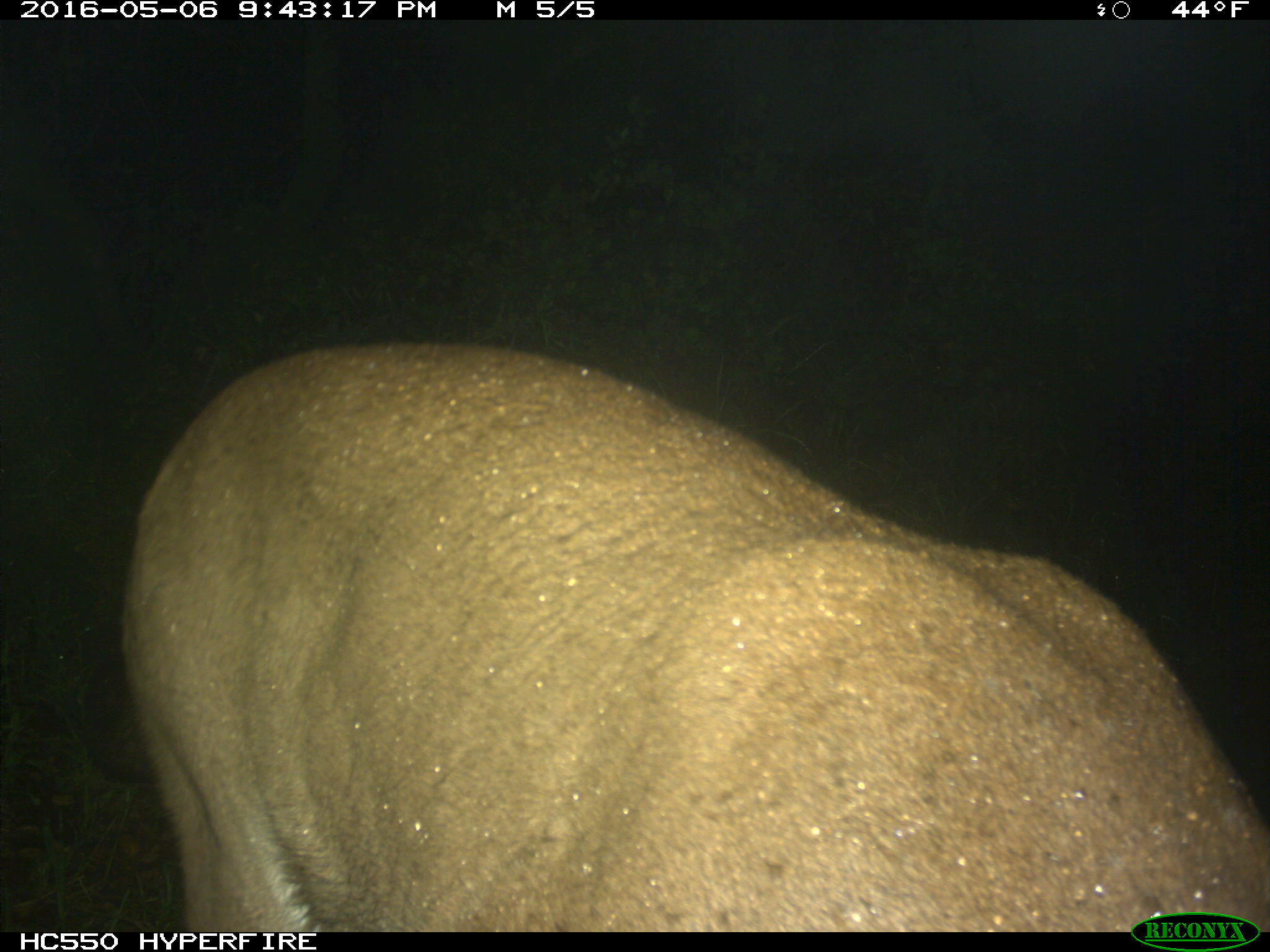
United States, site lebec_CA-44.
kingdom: Animalia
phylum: Chordata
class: Mammalia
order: Carnivora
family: Felidae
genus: Puma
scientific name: Puma concolor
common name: mountain lion